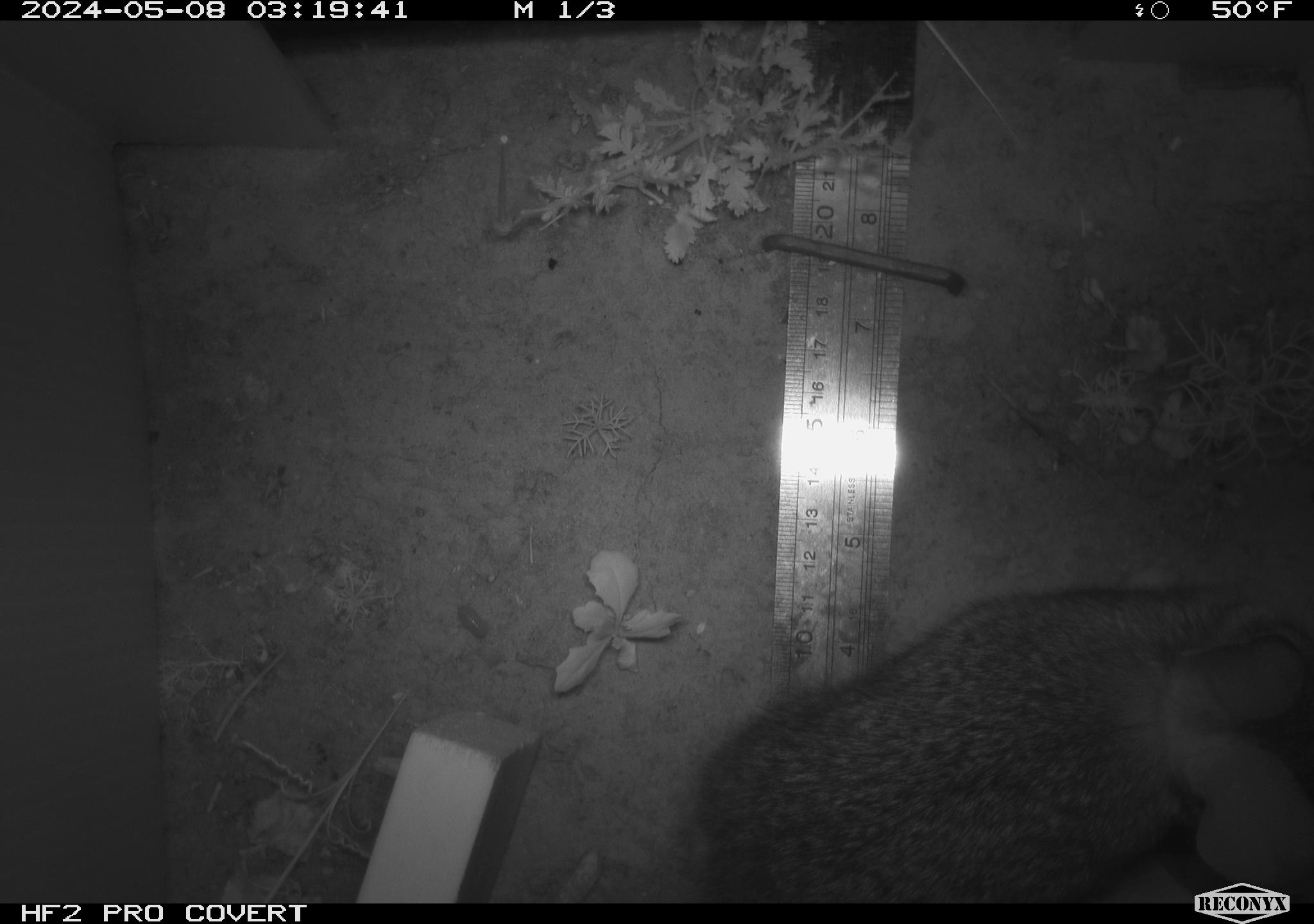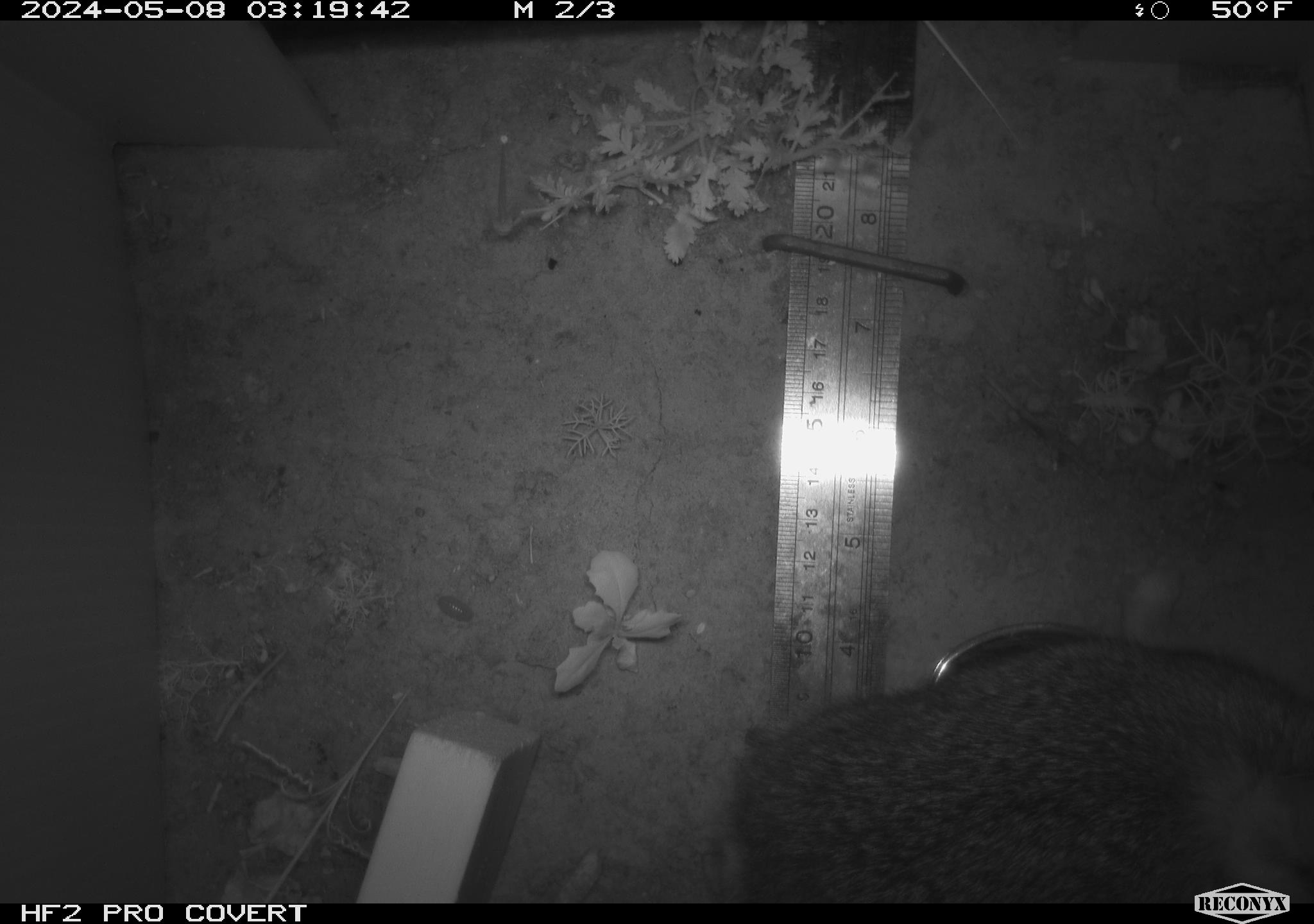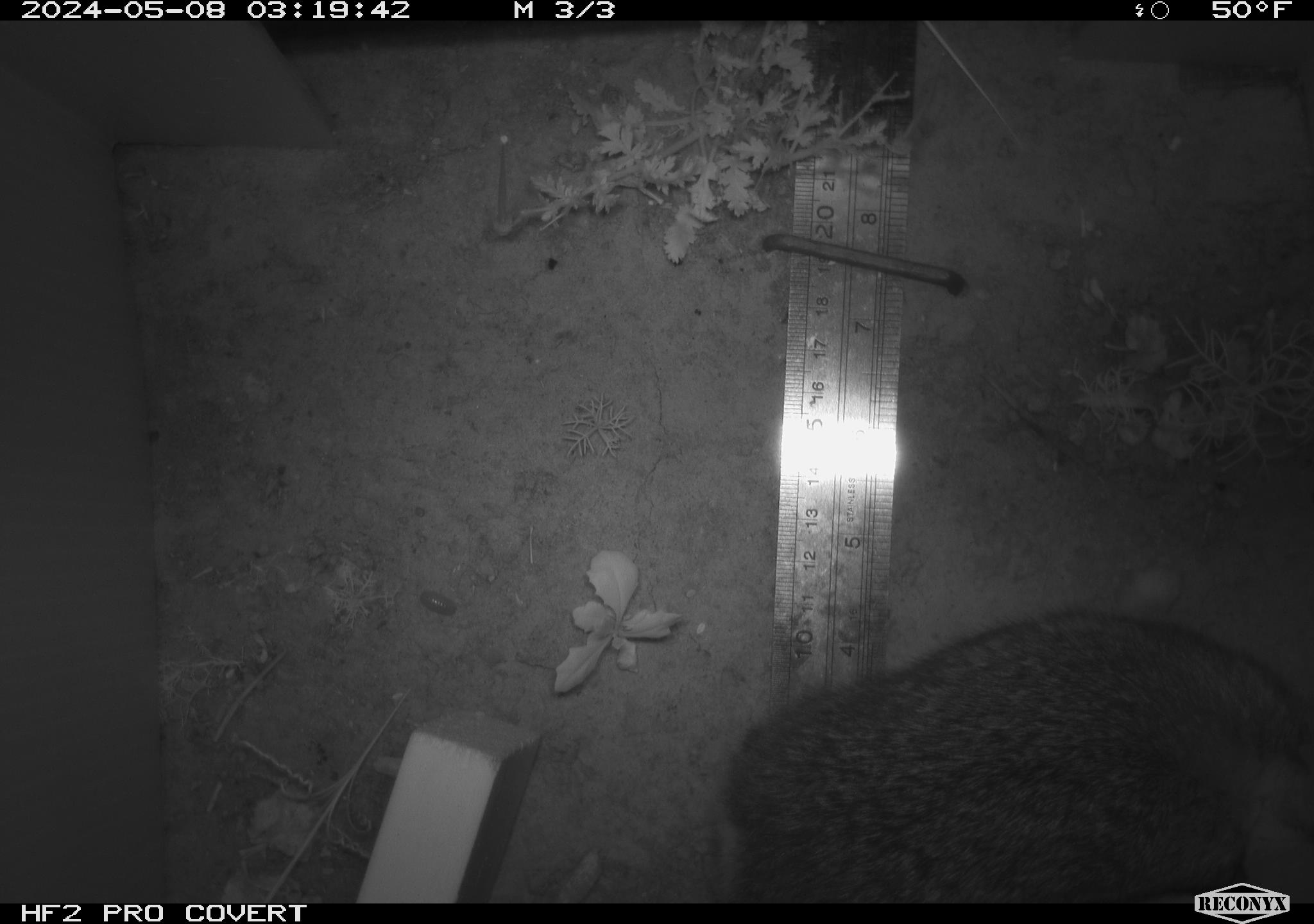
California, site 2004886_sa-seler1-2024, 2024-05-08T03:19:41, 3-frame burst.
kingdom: Animalia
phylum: Chordata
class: Mammalia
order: Lagomorpha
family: Leporidae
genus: Sylvilagus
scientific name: Sylvilagus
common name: cottontail rabbits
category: sylvilagus species